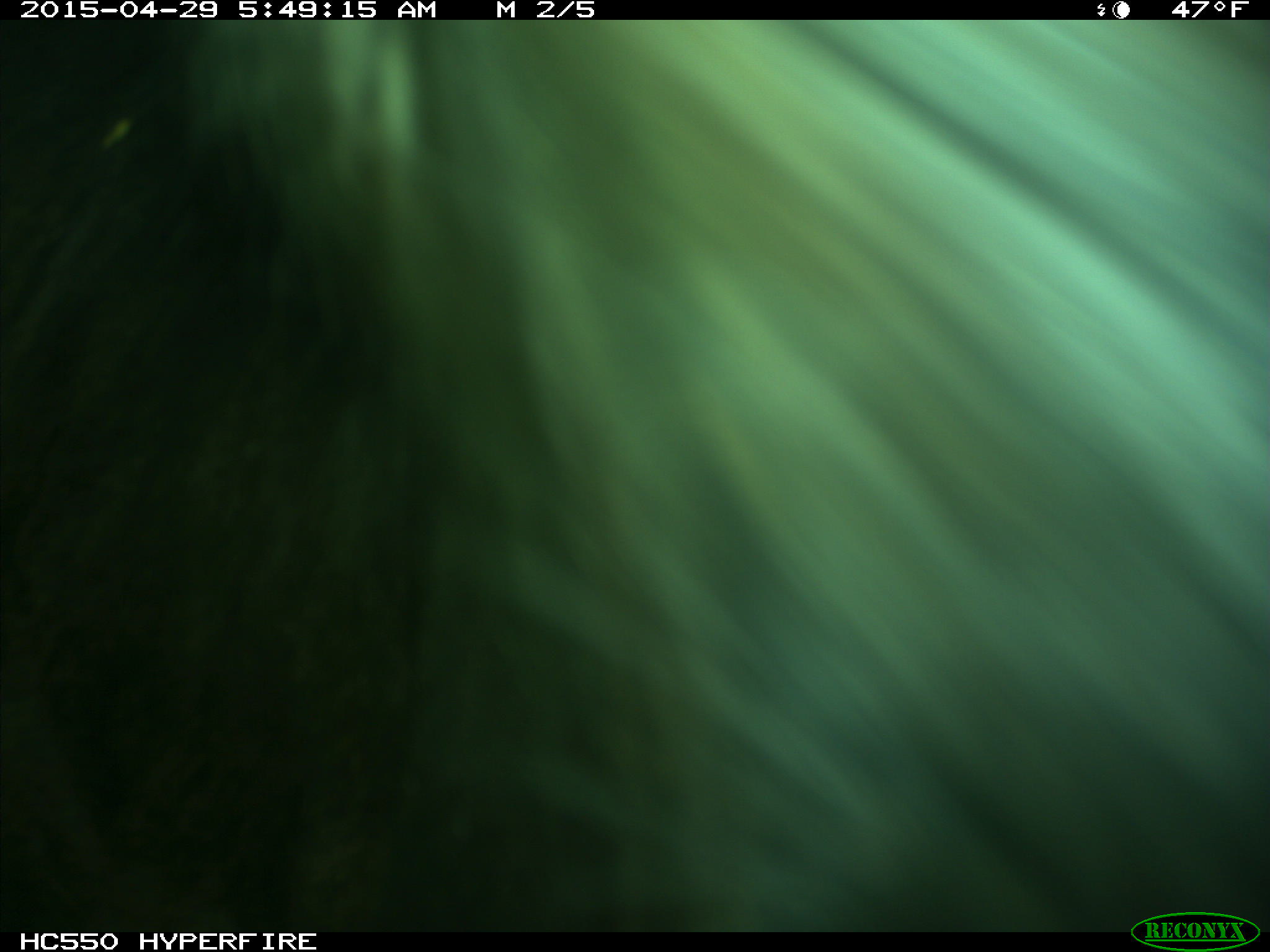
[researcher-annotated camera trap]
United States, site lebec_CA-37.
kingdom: Animalia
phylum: Chordata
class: Mammalia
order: Artiodactyla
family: Bovidae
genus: Bos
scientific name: Bos taurus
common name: domestic cow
Bos taurus (domestic cow).